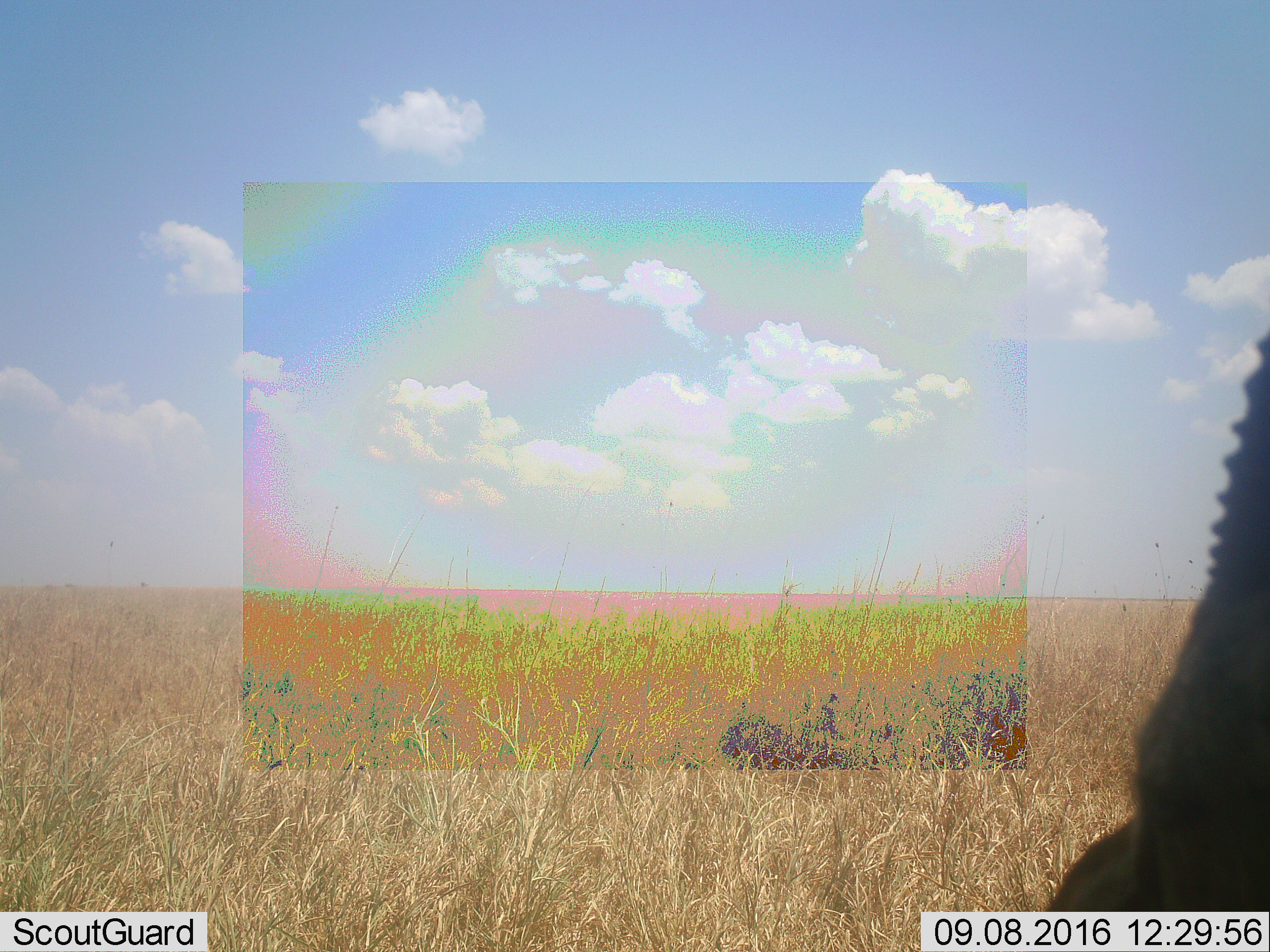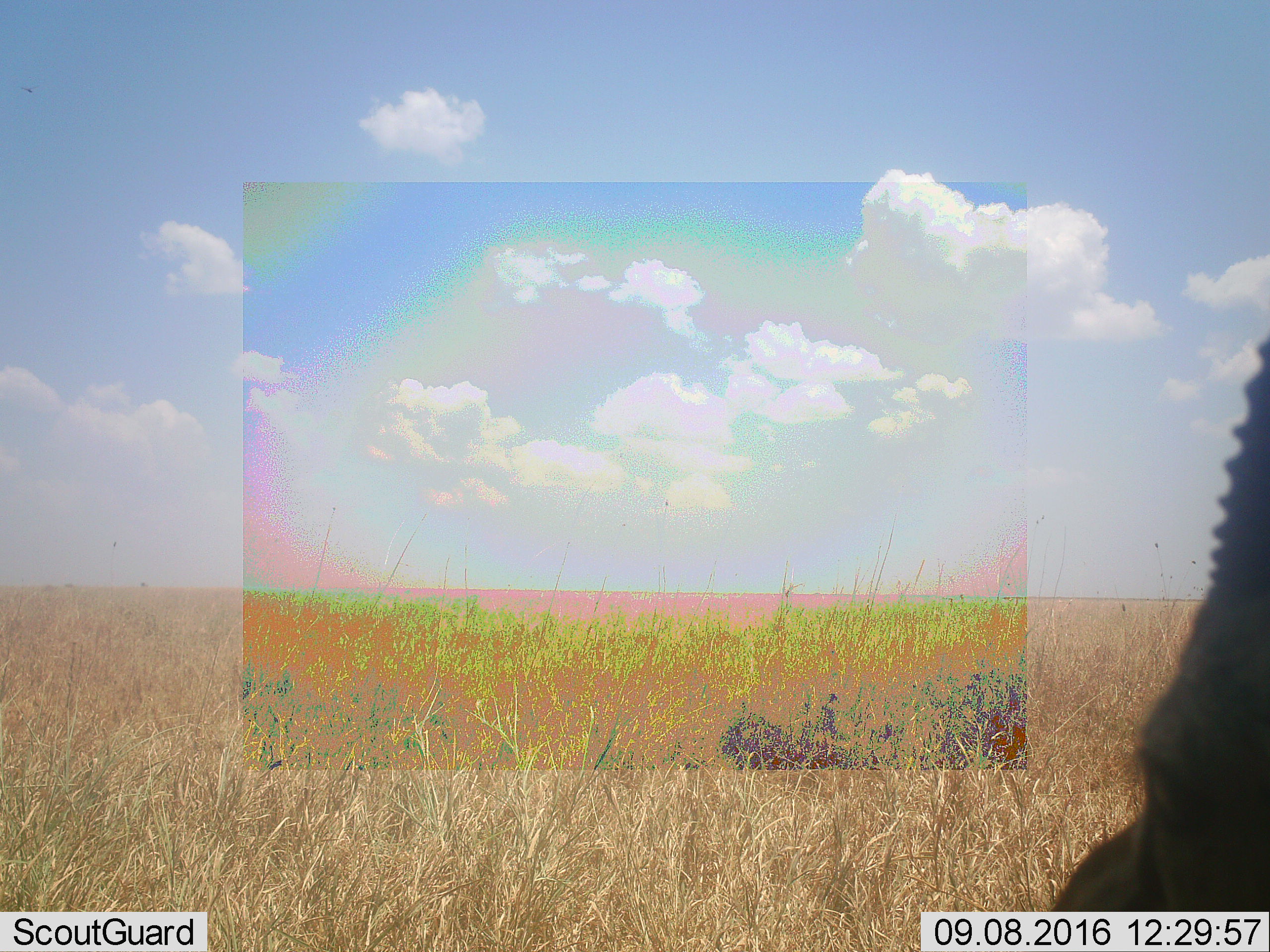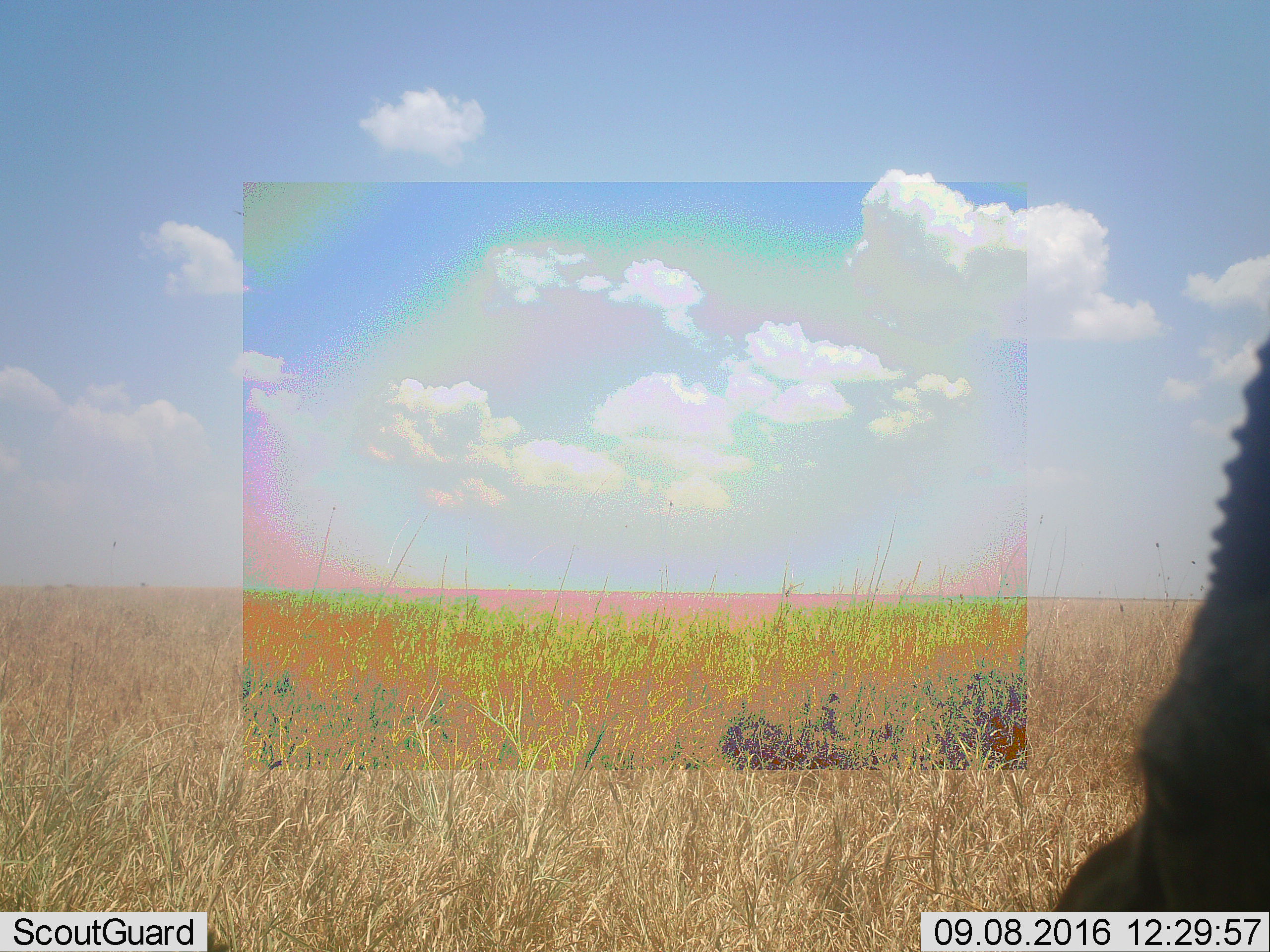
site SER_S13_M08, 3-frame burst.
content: unidentified animal